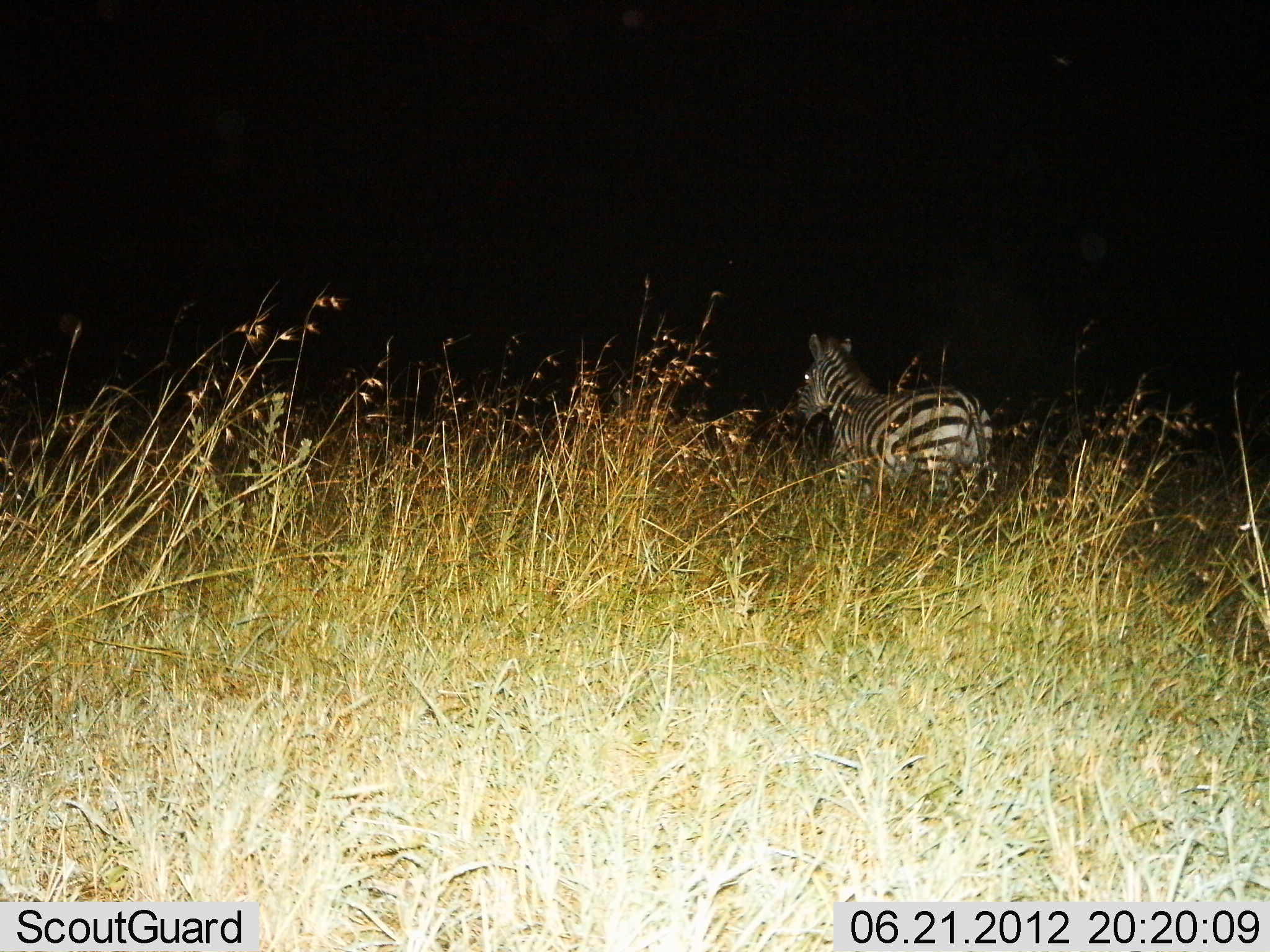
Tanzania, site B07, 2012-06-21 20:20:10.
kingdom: Animalia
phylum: Chordata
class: Mammalia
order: Perissodactyla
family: Equidae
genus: Equus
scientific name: Equus quagga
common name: plains zebra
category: zebra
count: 1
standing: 70%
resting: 10%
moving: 30%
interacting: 0%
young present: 0%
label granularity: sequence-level